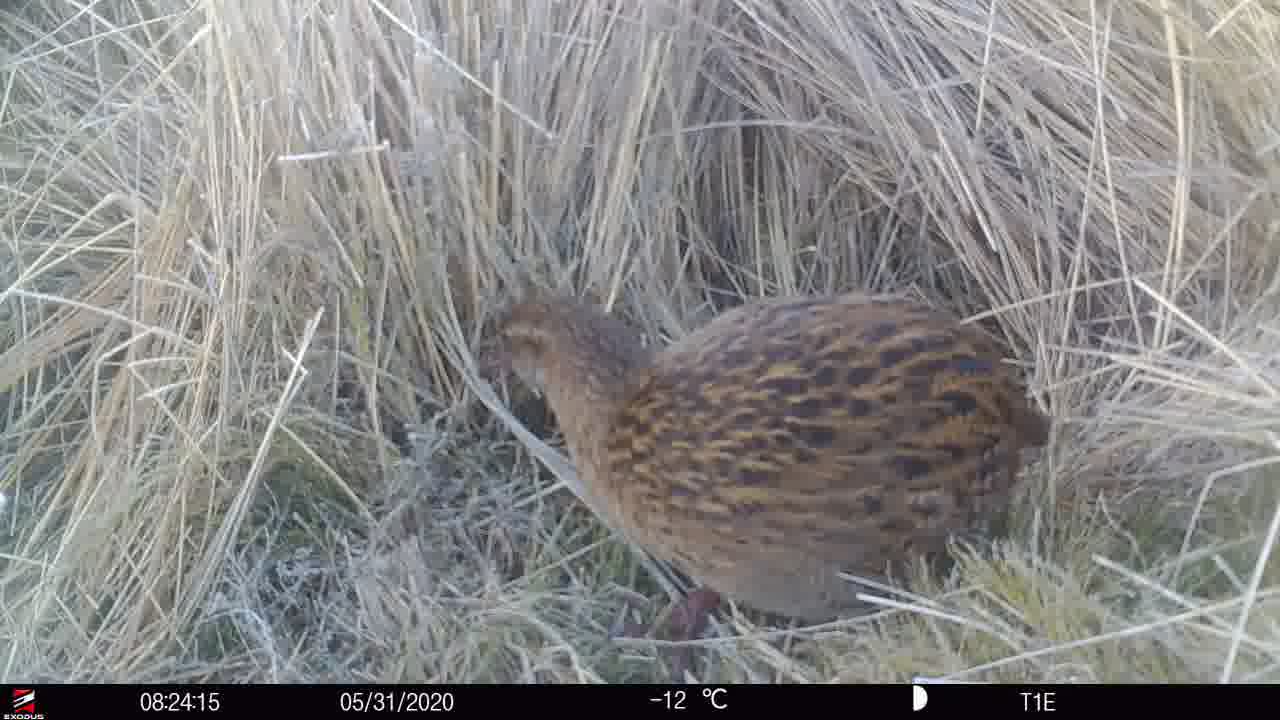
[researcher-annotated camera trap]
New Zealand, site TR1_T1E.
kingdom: Animalia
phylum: Chordata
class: Aves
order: Gruiformes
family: Rallidae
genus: Gallirallus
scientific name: Gallirallus australis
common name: weka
Weka (Gallirallus australis).